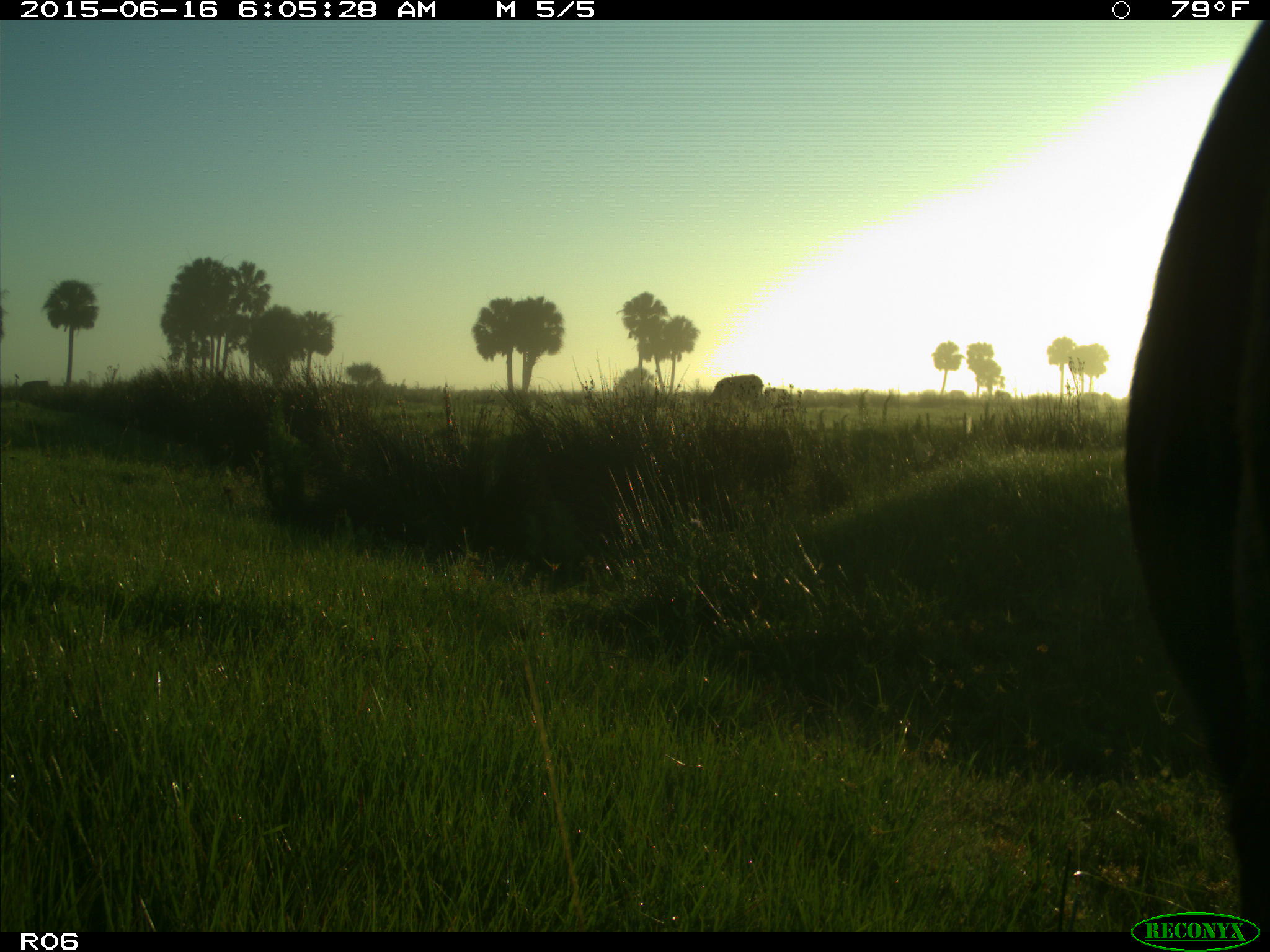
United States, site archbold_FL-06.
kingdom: Animalia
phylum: Chordata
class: Mammalia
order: Artiodactyla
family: Bovidae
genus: Bos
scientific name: Bos taurus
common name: domestic cow